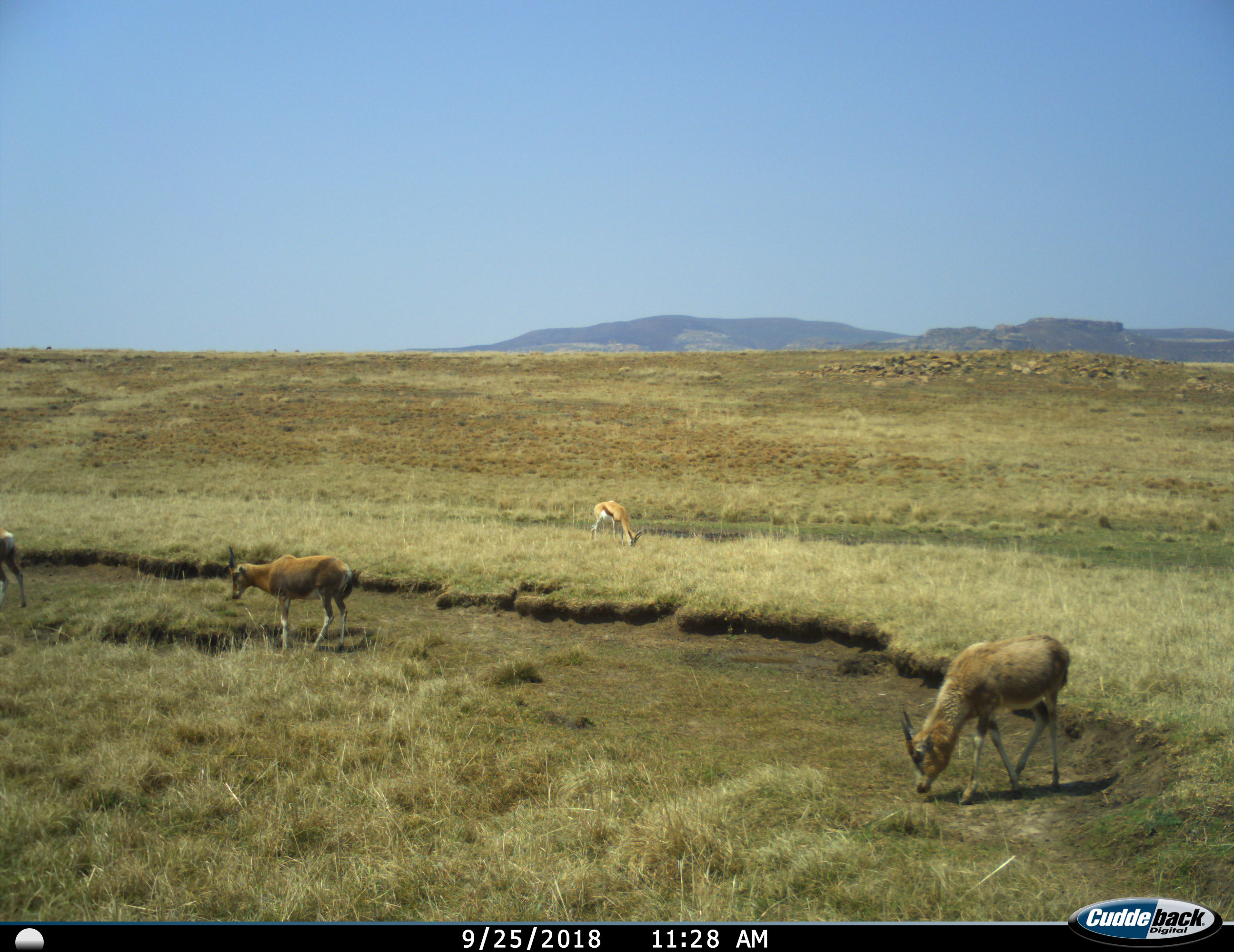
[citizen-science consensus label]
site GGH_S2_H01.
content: unidentified animal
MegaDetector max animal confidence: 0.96